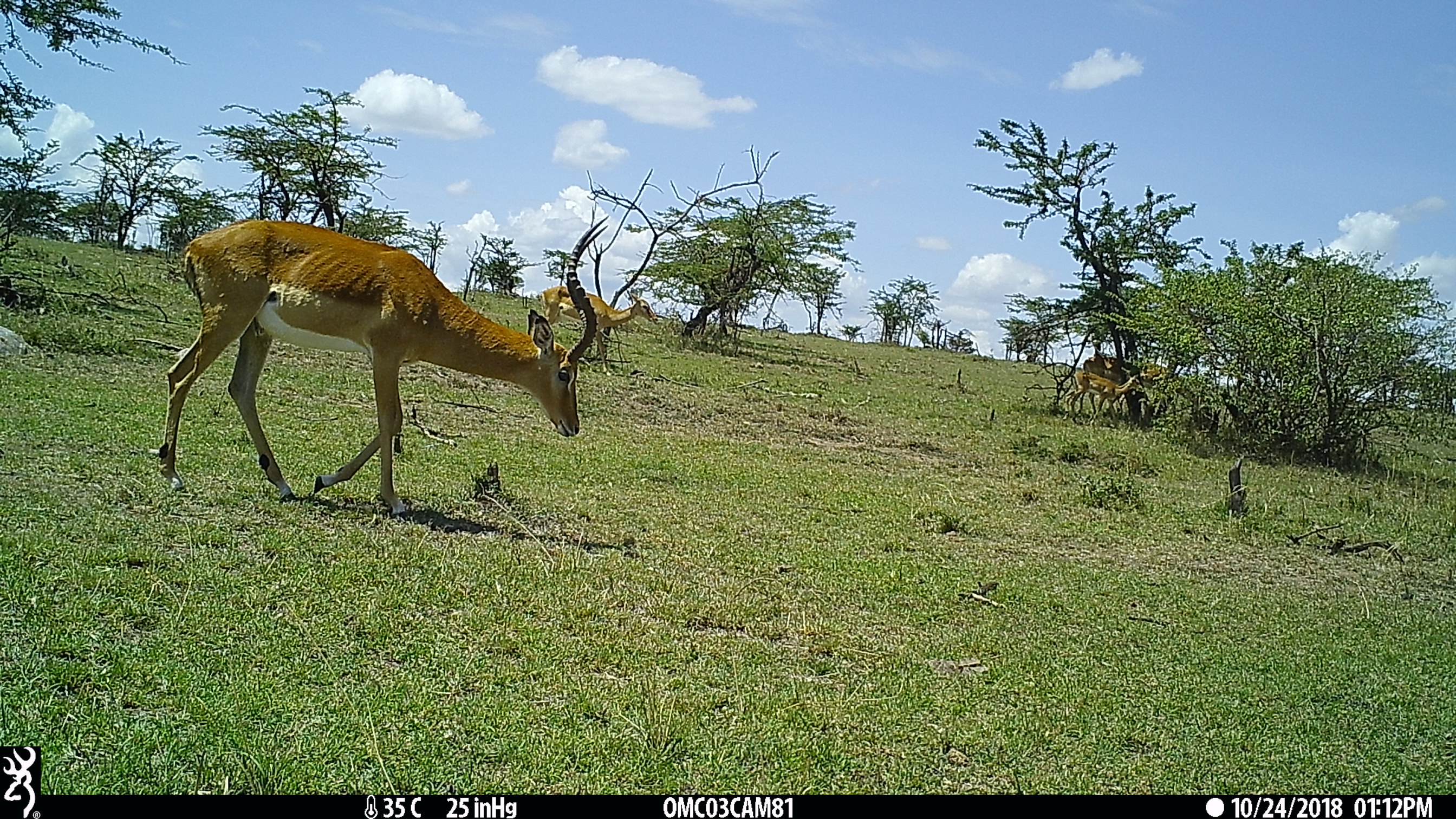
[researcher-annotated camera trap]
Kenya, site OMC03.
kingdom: Animalia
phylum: Chordata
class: Mammalia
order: Artiodactyla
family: Bovidae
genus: Aepyceros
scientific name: Aepyceros melampus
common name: impala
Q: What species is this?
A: Impala (Aepyceros melampus).